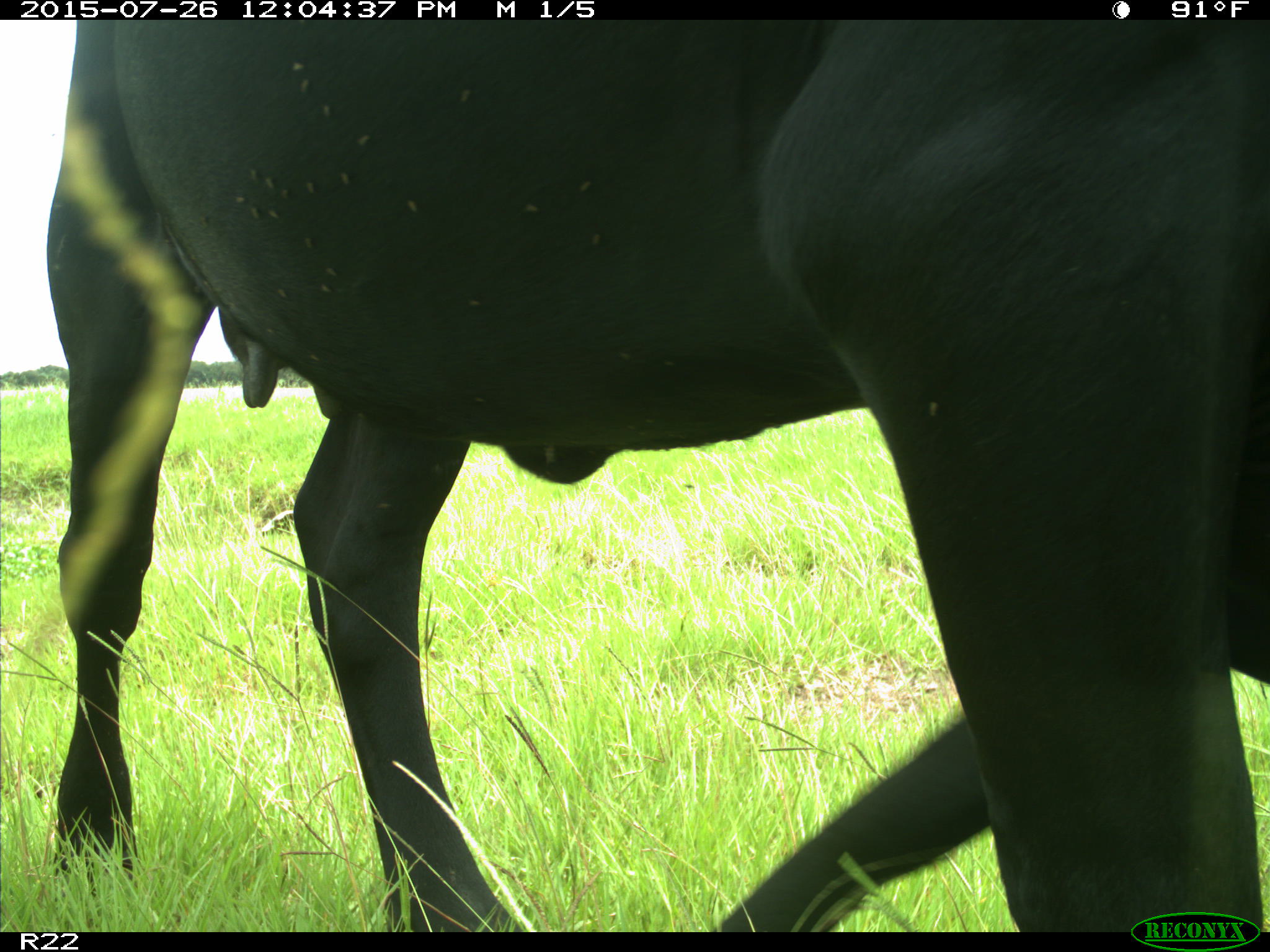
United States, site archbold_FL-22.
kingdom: Animalia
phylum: Chordata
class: Mammalia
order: Artiodactyla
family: Bovidae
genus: Bos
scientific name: Bos taurus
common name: domestic cow